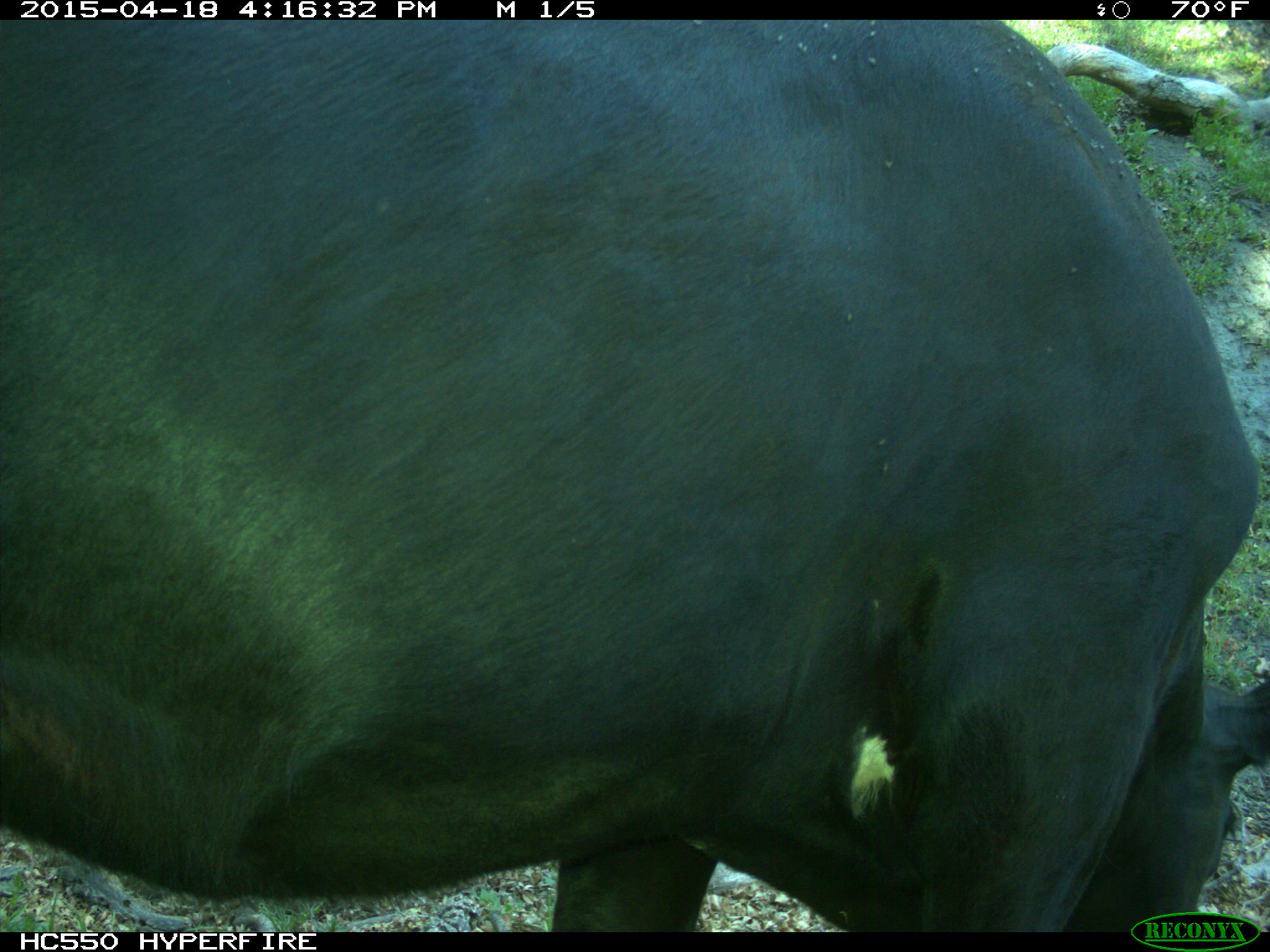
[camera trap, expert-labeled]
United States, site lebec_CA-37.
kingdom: Animalia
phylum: Chordata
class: Mammalia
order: Artiodactyla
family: Bovidae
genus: Bos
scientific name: Bos taurus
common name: domestic cow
Bos taurus (domestic cow).